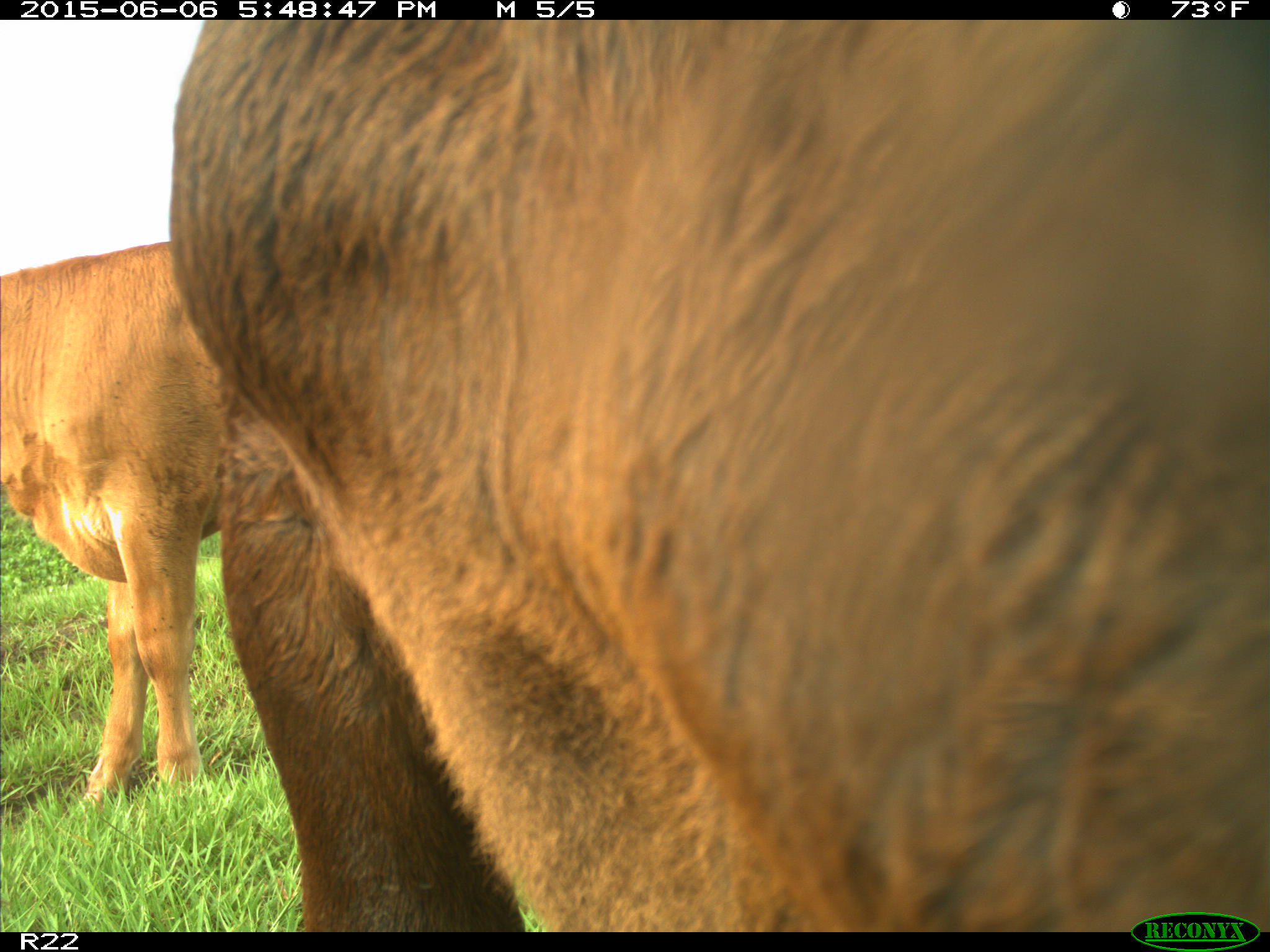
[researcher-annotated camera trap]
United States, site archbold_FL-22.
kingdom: Animalia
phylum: Chordata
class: Mammalia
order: Artiodactyla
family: Bovidae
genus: Bos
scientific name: Bos taurus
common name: domestic cow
Bos taurus (domestic cow).